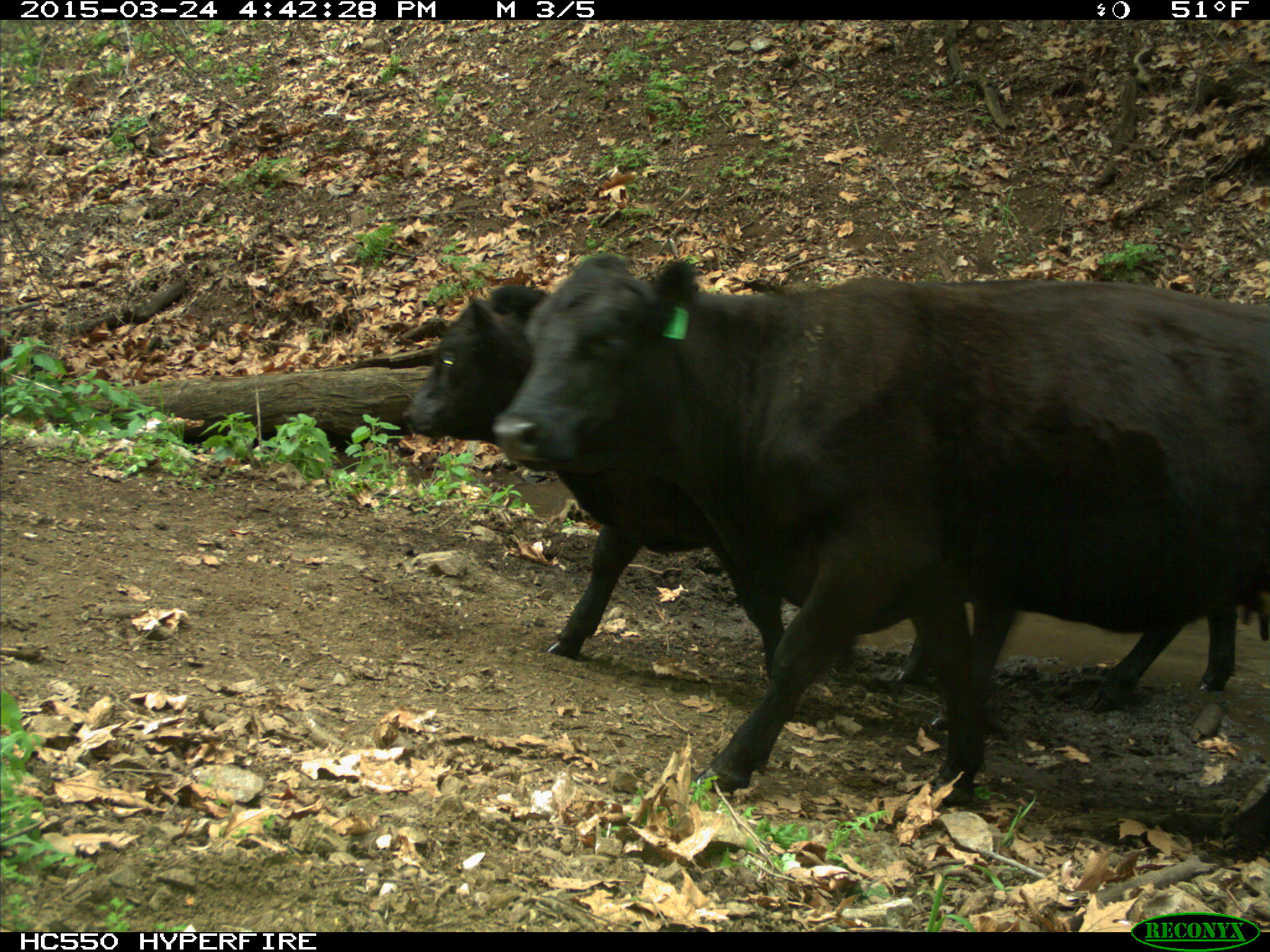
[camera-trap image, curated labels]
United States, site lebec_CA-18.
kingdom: Animalia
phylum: Chordata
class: Mammalia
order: Artiodactyla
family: Bovidae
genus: Bos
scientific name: Bos taurus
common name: domestic cow